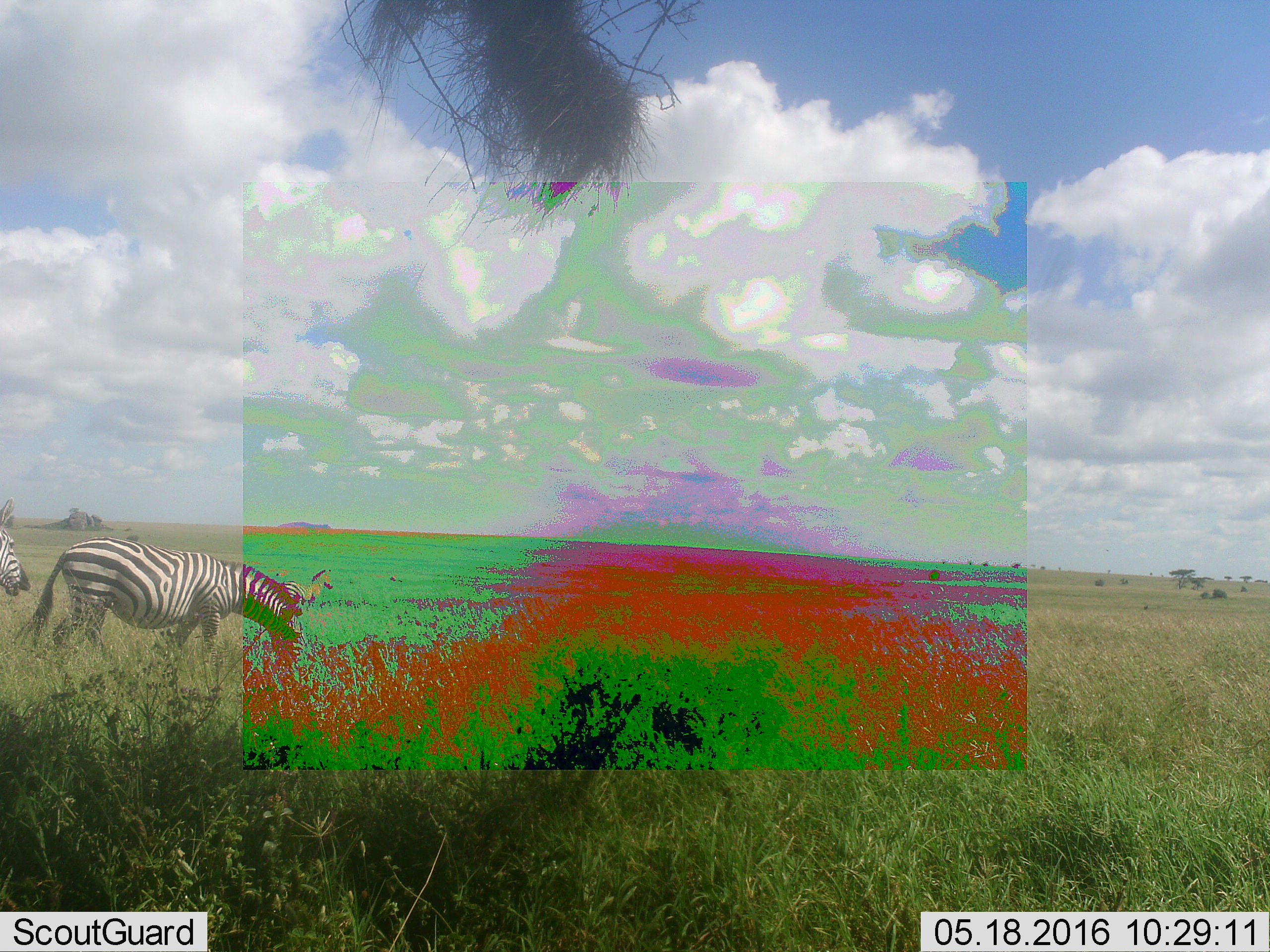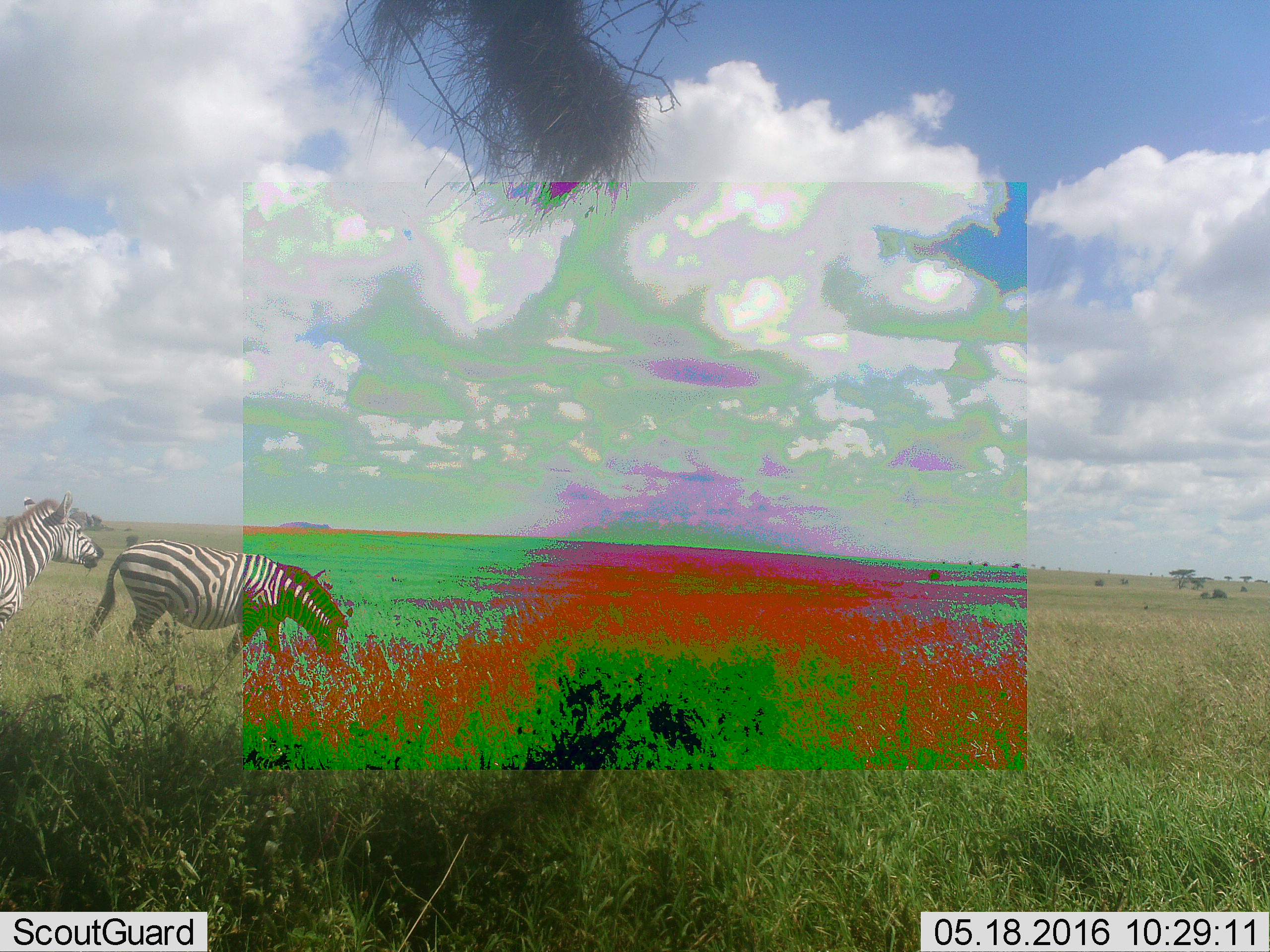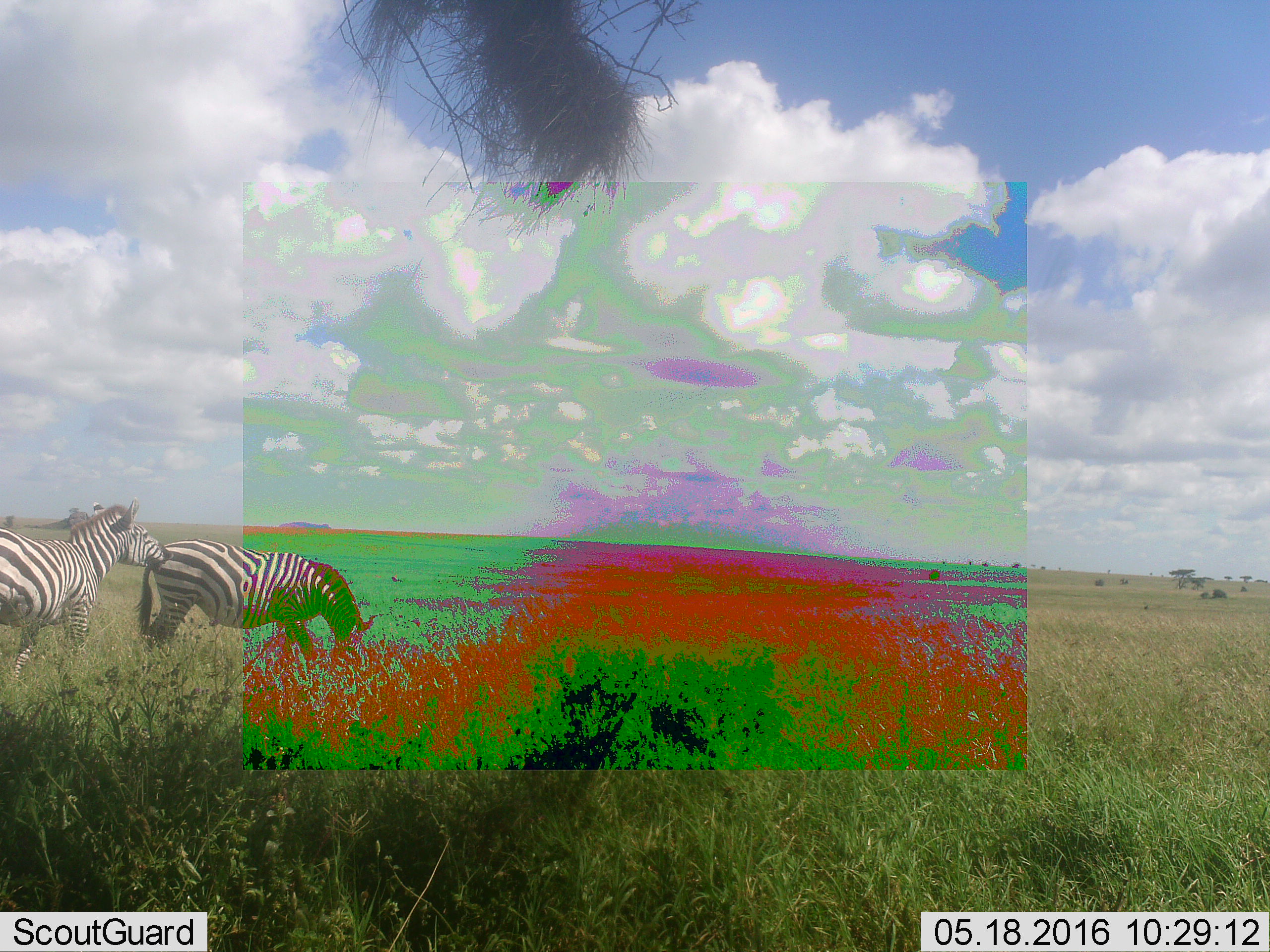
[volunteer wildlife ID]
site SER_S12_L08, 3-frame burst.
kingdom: Animalia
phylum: Chordata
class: Mammalia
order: Perissodactyla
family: Equidae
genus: Equus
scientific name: Equus quagga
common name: plains zebra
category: zebraplains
Zebraplains (plains zebra) (Equus quagga), count 2. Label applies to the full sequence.